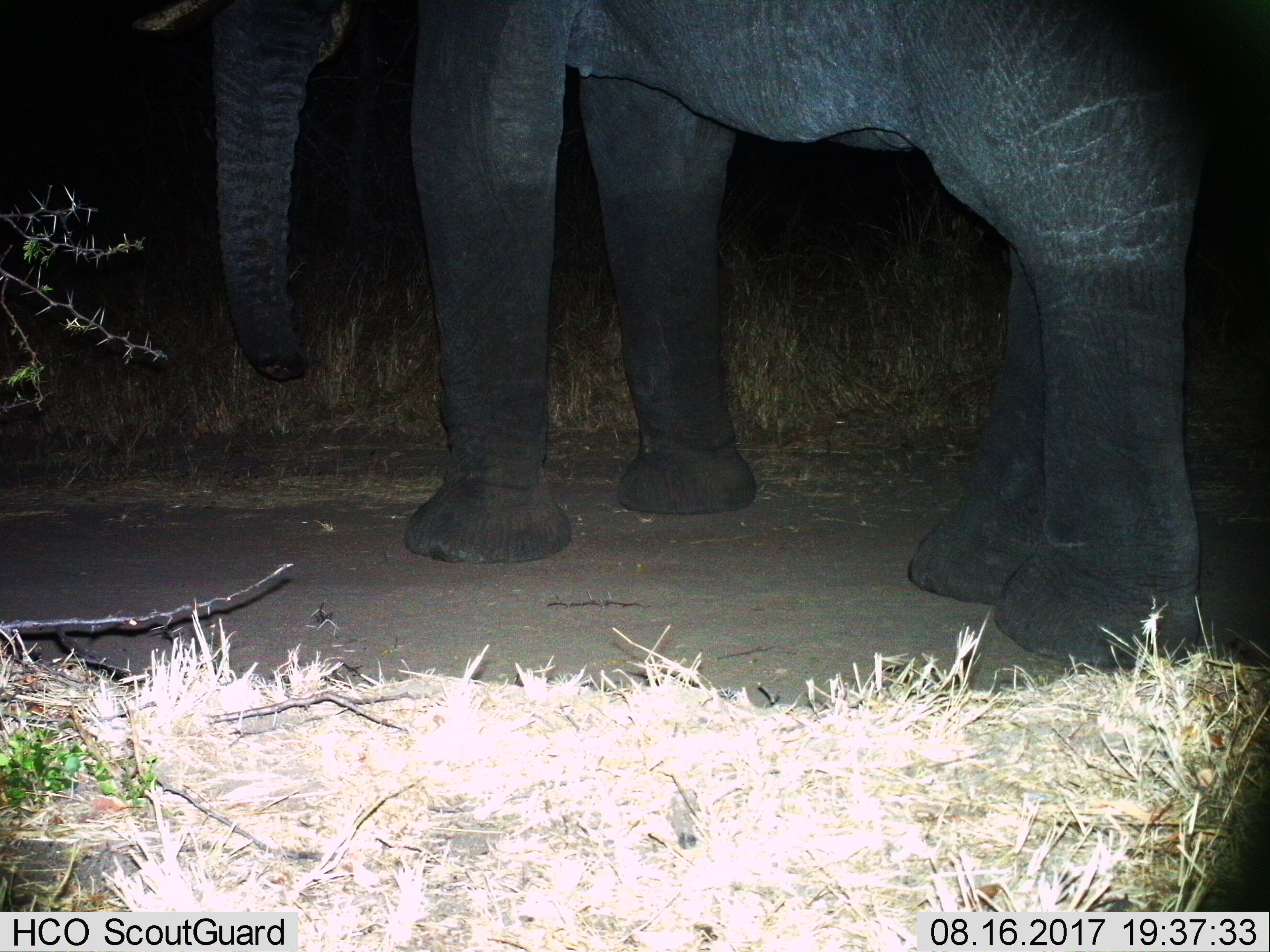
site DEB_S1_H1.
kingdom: Animalia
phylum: Chordata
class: Mammalia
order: Proboscidea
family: Elephantidae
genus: Loxodonta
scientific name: Loxodonta africana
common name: african bush elephant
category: elephant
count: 1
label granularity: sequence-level